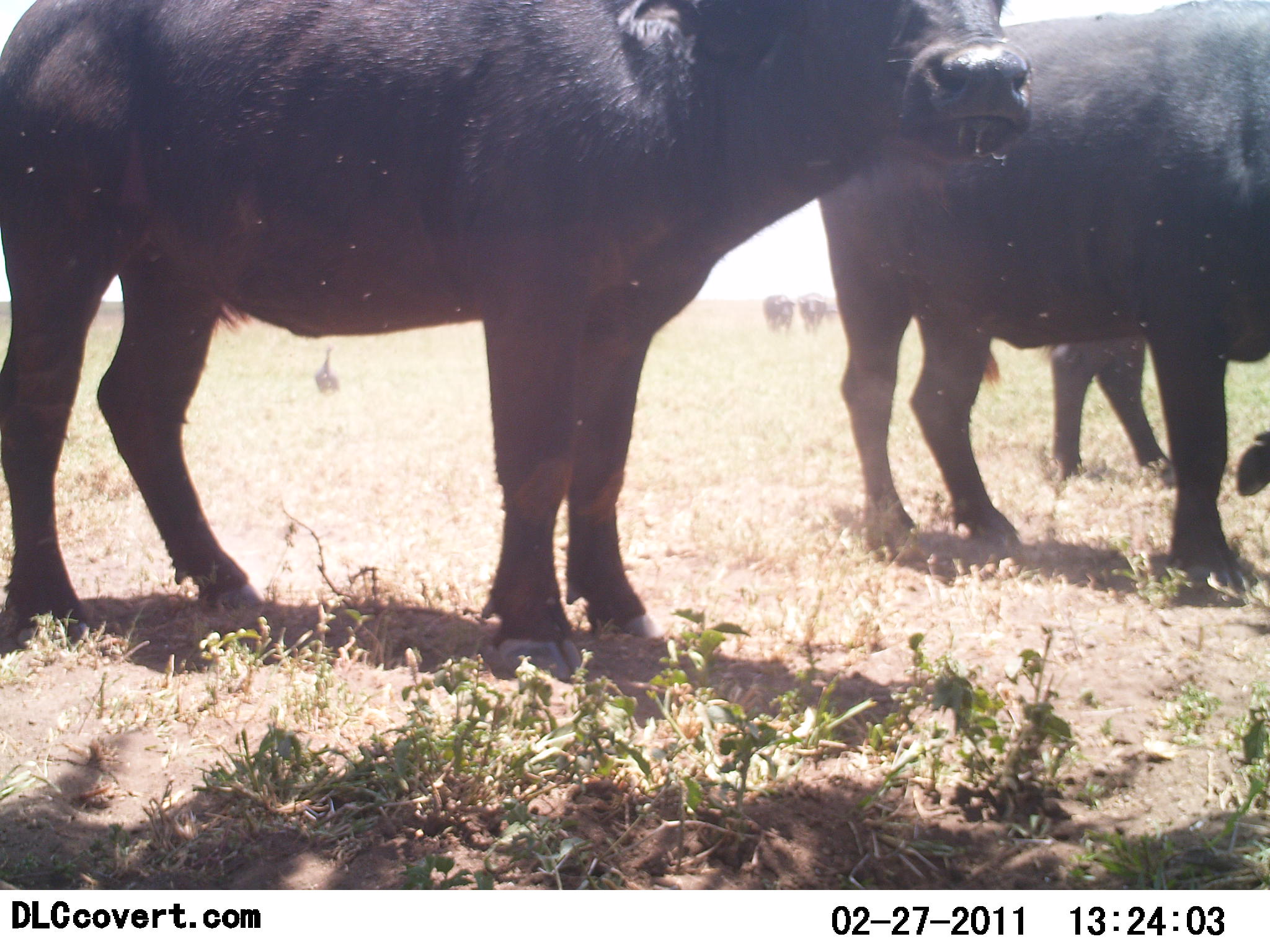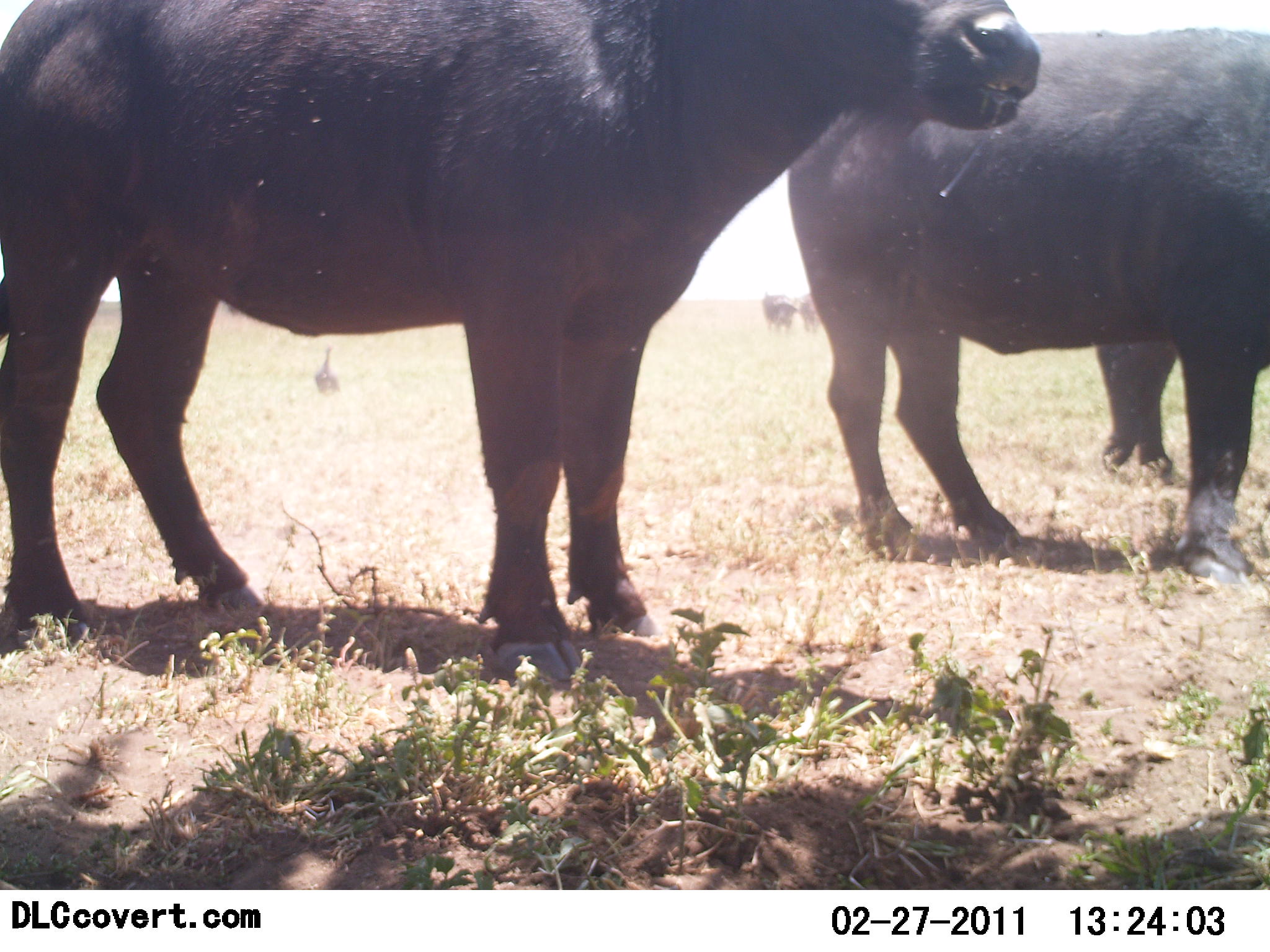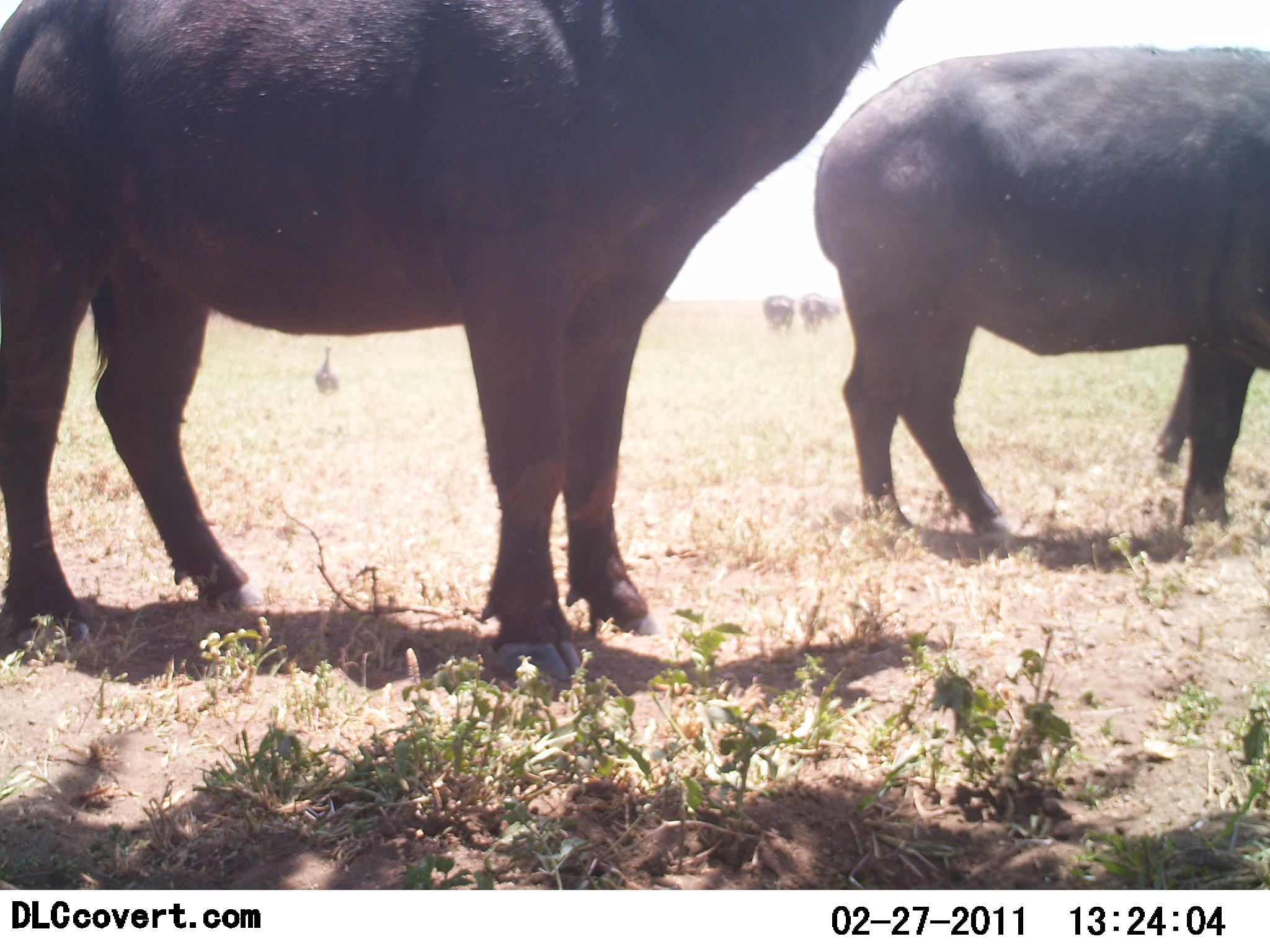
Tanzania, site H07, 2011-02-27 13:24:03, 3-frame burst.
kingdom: Animalia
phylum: Chordata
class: Mammalia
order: Artiodactyla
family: Bovidae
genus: Syncerus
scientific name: Syncerus caffer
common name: cape buffalo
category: buffalo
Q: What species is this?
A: Buffalo (cape buffalo) (Syncerus caffer).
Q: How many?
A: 4.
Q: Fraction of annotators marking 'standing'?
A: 100%.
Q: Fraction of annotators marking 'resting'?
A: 0%.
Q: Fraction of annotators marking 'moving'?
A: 12%.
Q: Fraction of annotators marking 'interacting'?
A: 0%.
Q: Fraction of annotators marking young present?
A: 6%.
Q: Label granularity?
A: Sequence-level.